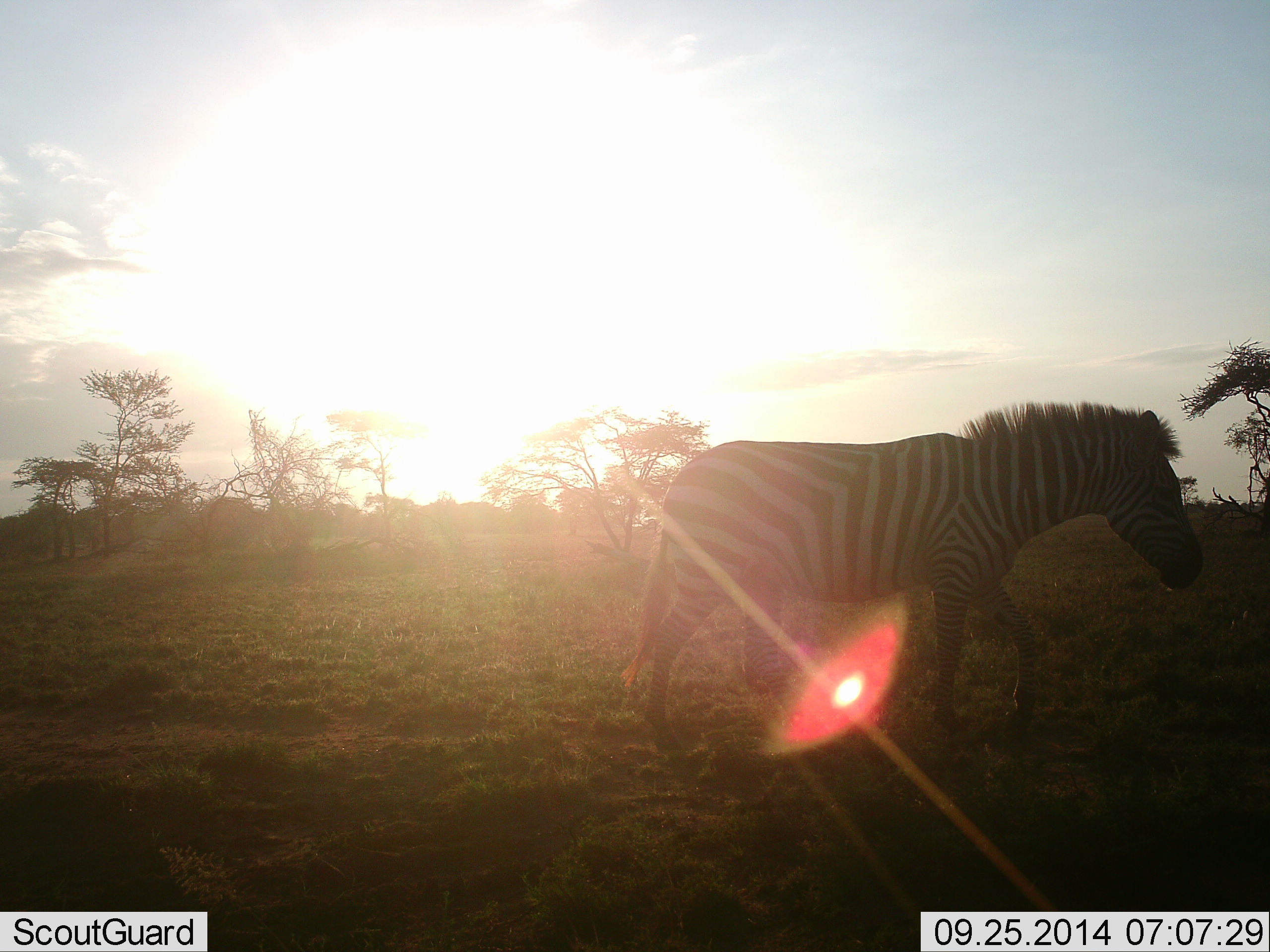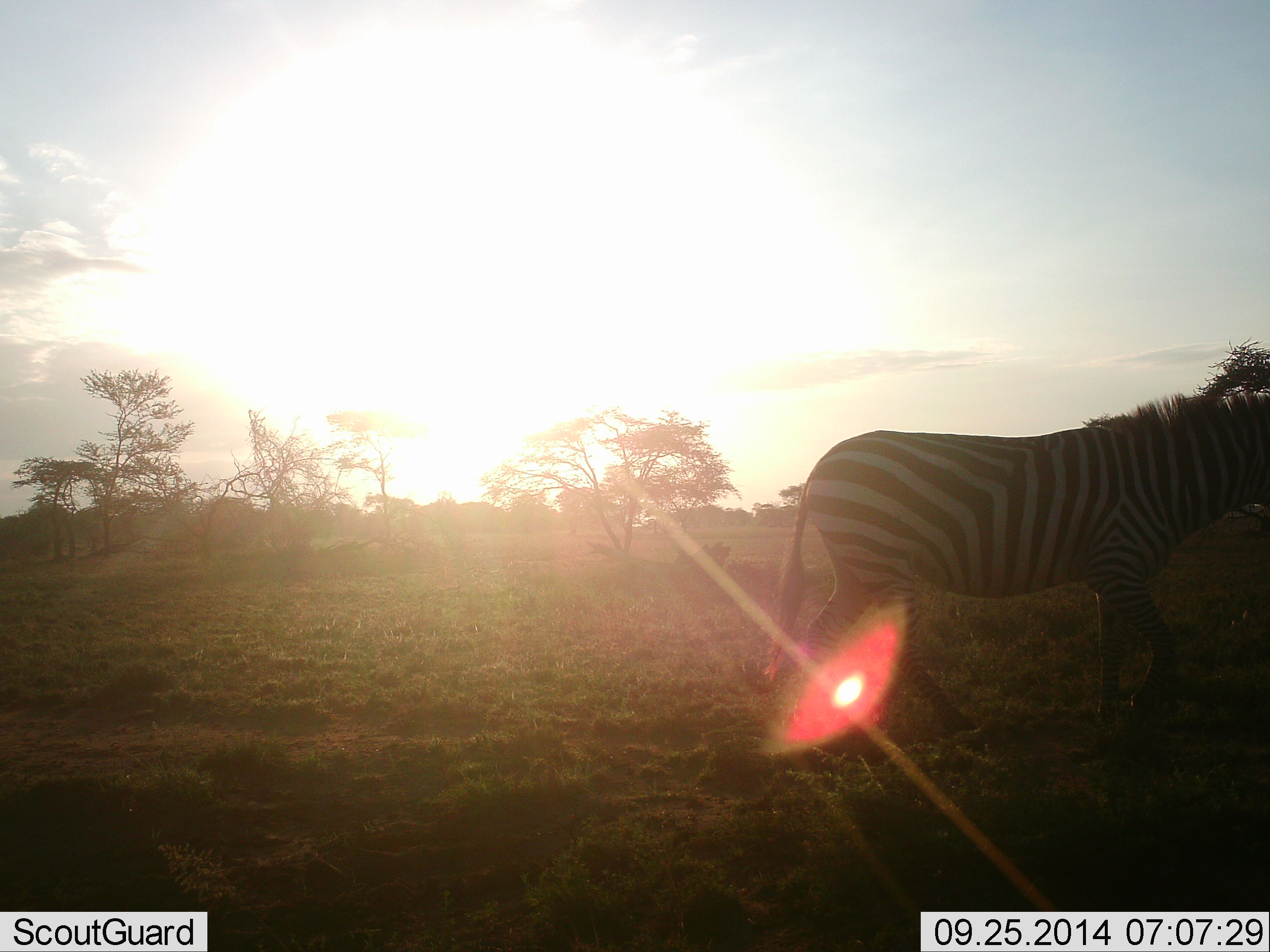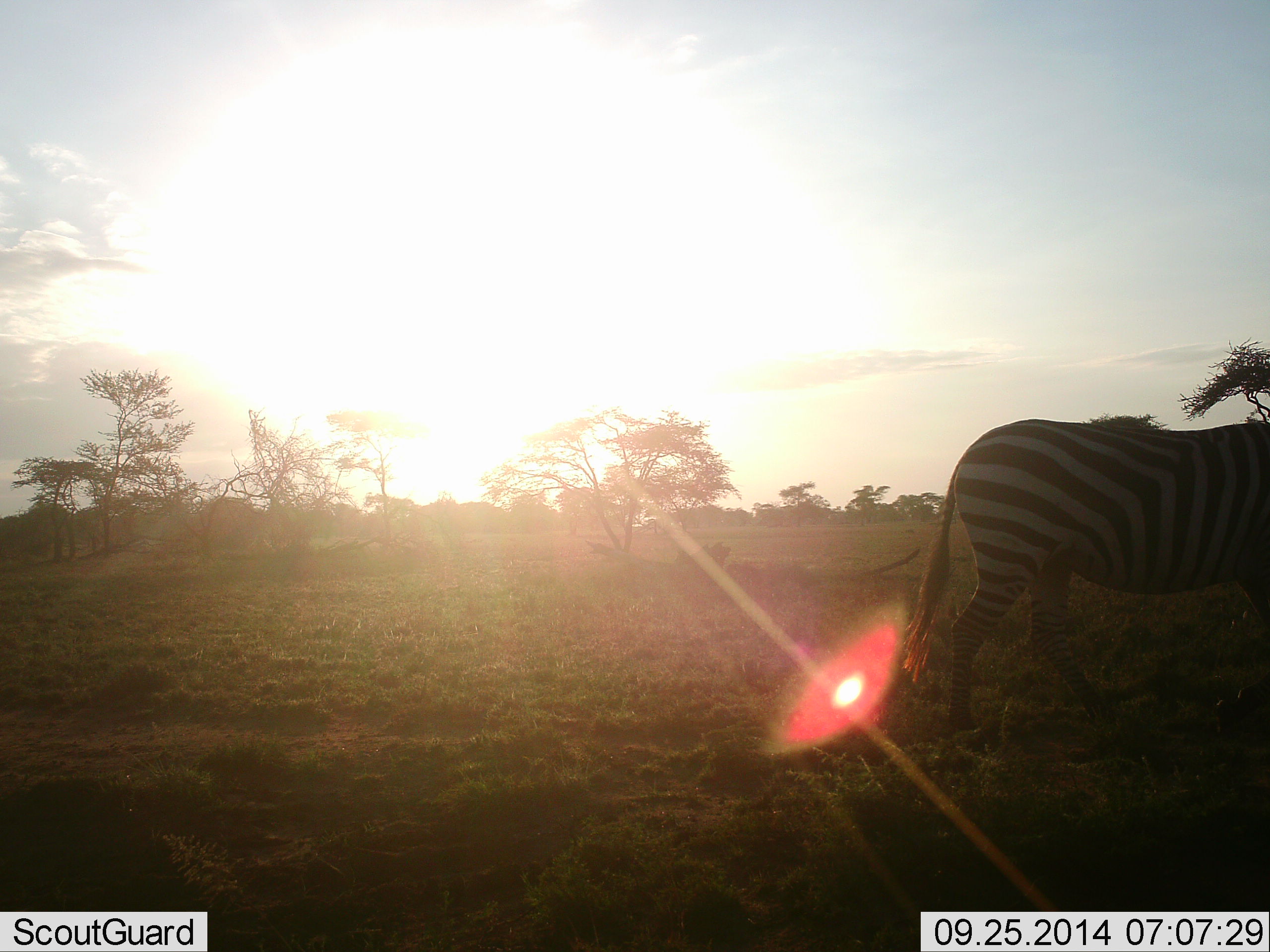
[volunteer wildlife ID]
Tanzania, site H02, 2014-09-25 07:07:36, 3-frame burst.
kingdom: Animalia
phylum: Chordata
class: Mammalia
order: Perissodactyla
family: Equidae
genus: Equus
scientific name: Equus quagga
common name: plains zebra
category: zebra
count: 1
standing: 10%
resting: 0%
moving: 90%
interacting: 0%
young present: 0%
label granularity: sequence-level